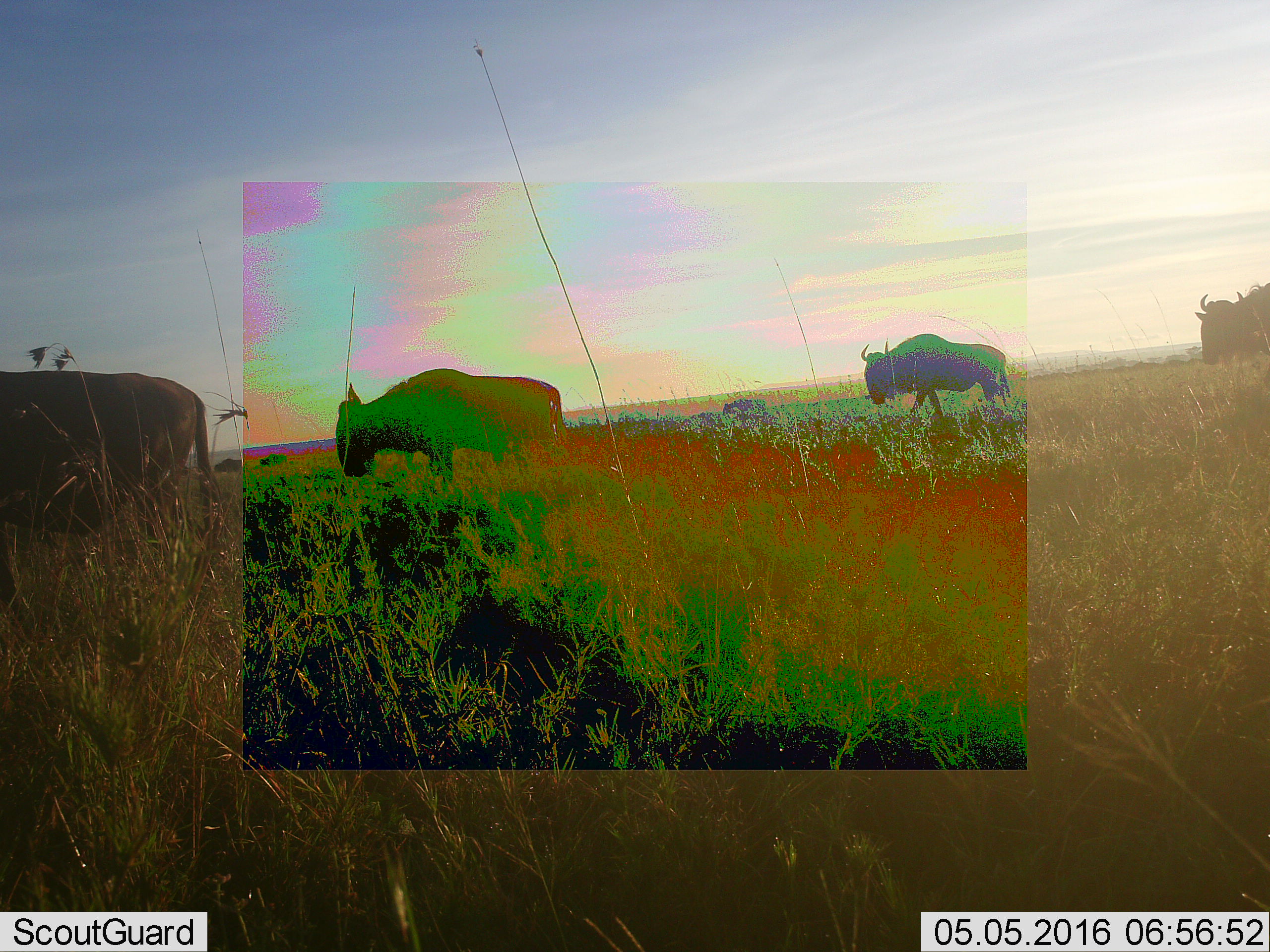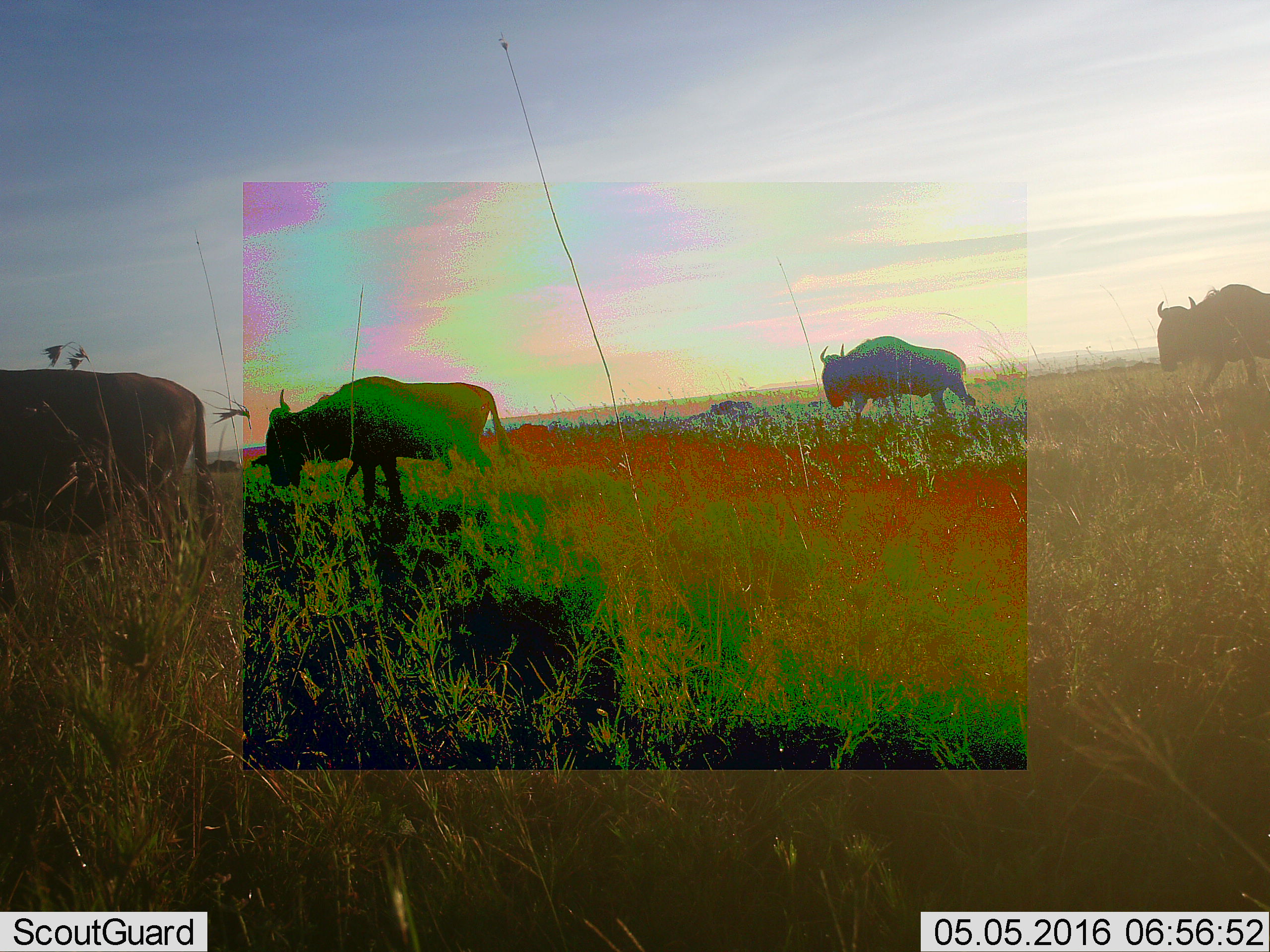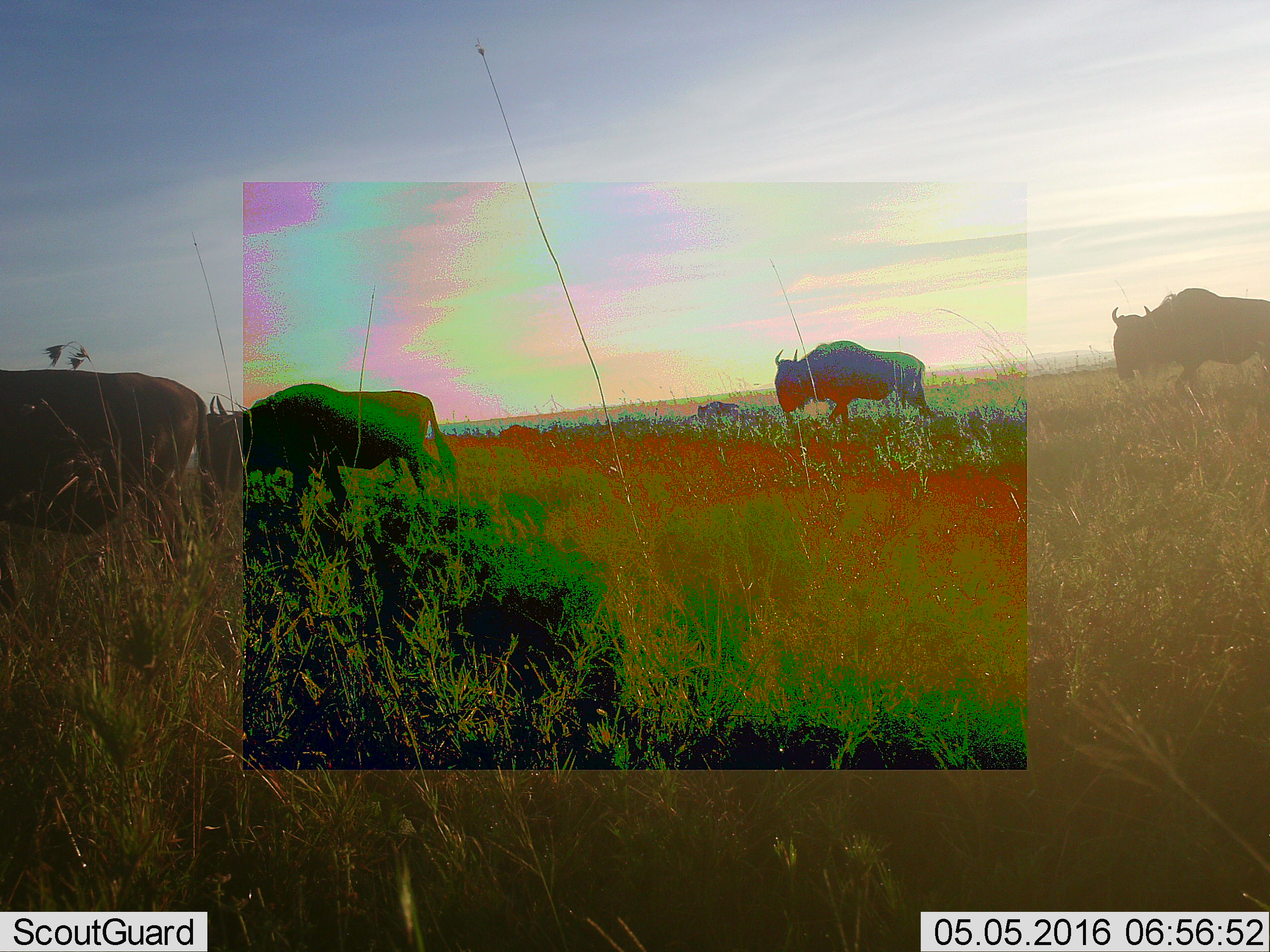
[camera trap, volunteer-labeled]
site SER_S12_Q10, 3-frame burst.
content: unidentified animal